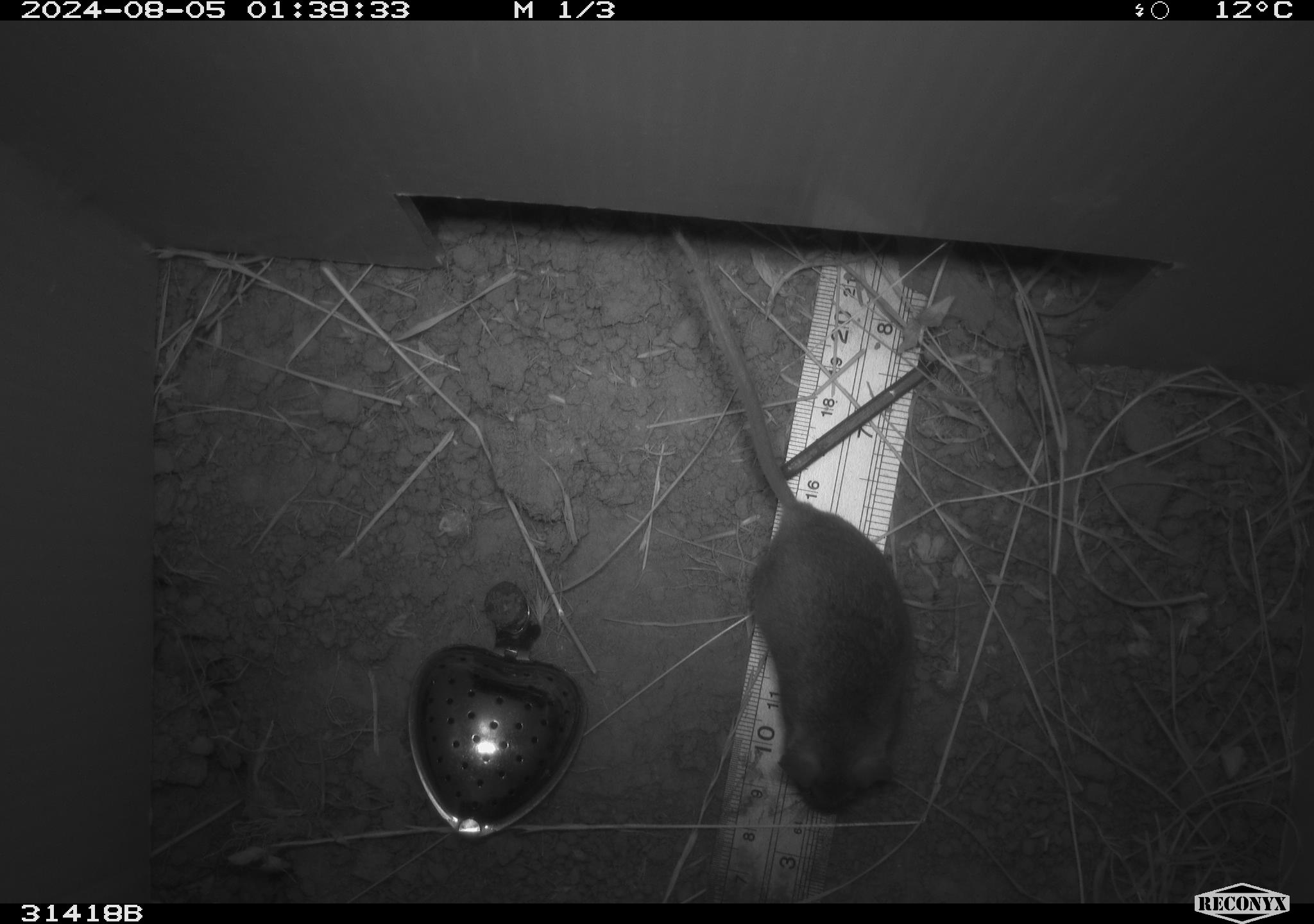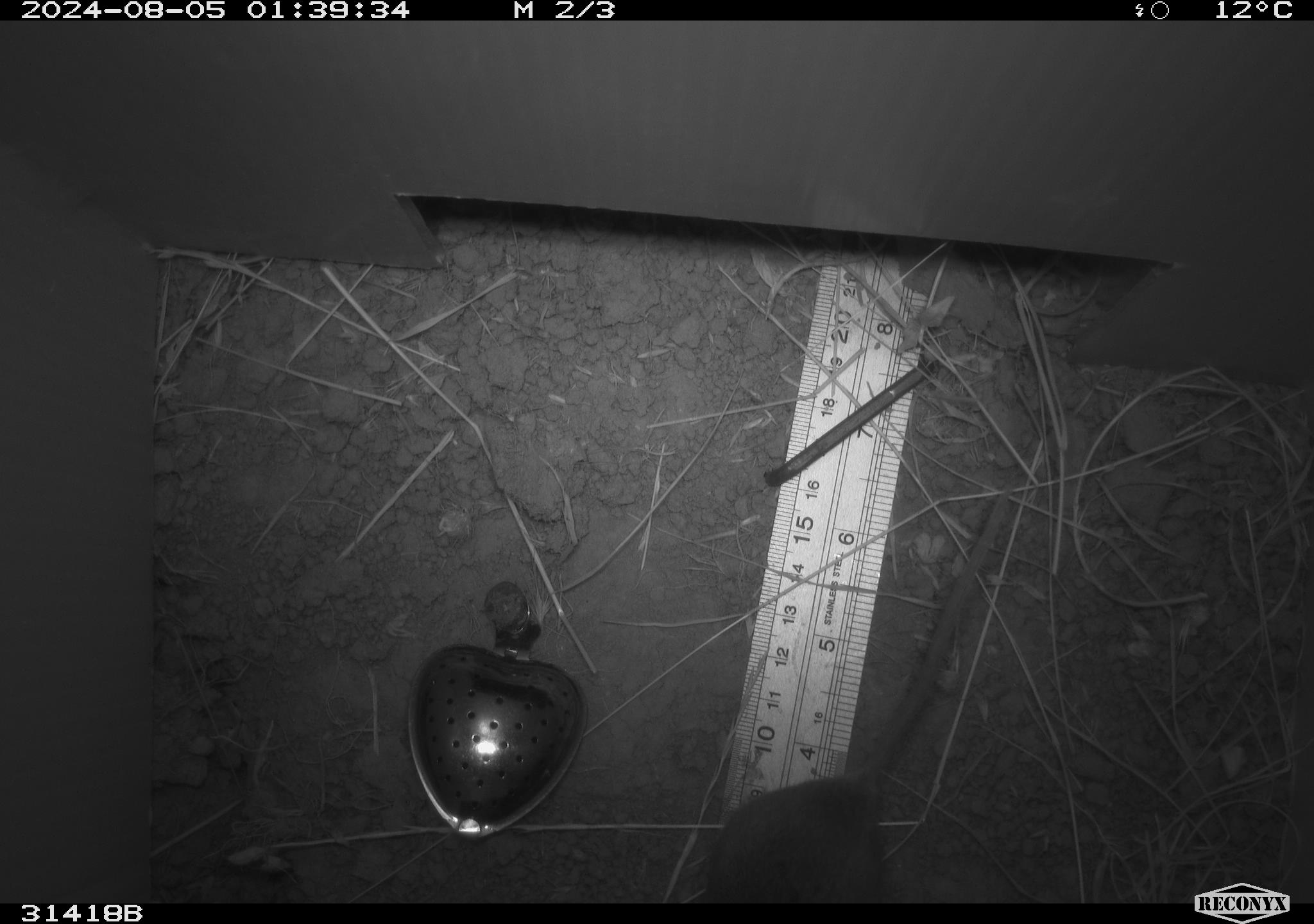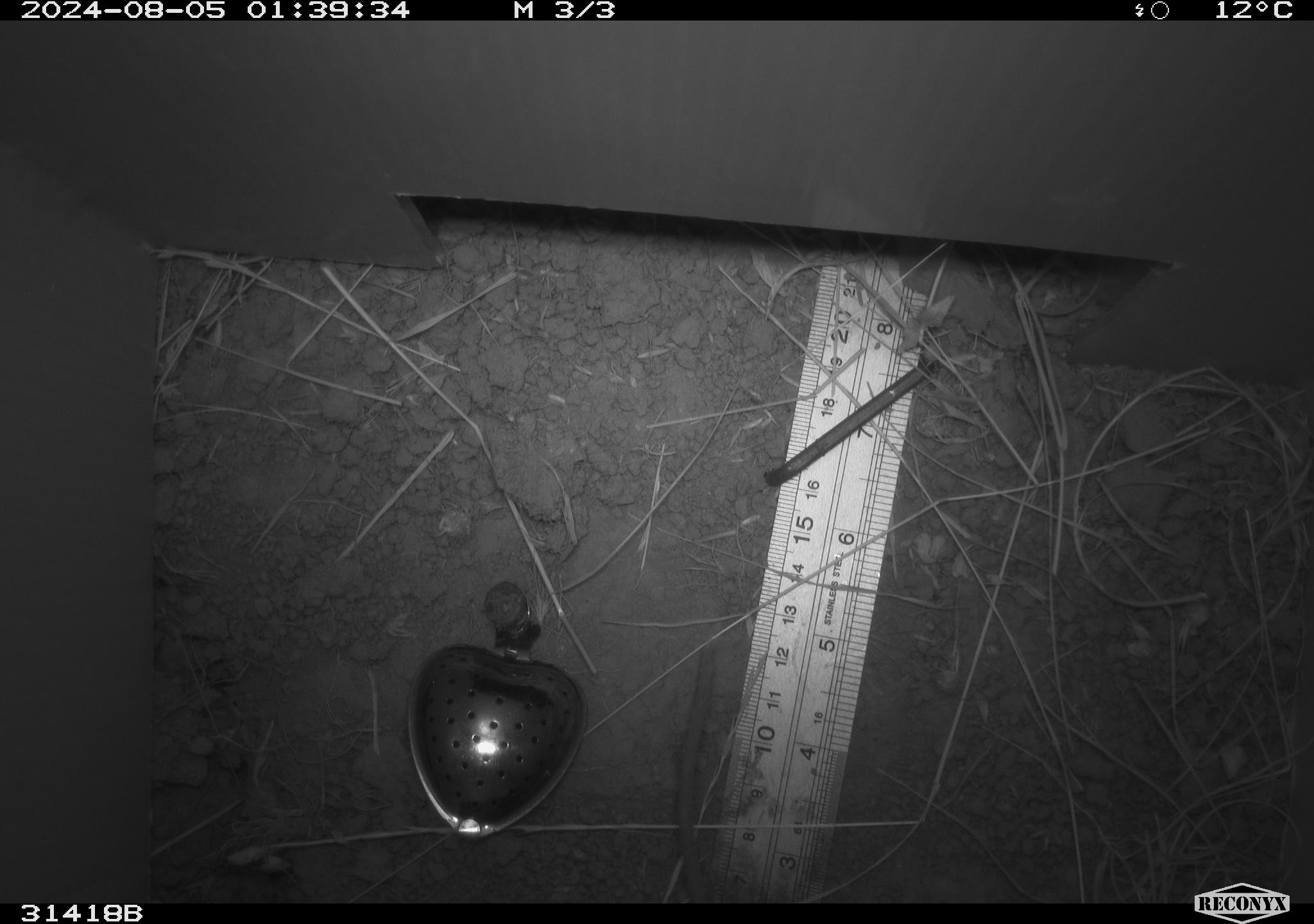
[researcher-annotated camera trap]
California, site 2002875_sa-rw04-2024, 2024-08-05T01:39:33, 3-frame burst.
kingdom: Animalia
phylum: Chordata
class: Mammalia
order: Rodentia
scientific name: Rodentia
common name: rodent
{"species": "rodent (Rodentia)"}